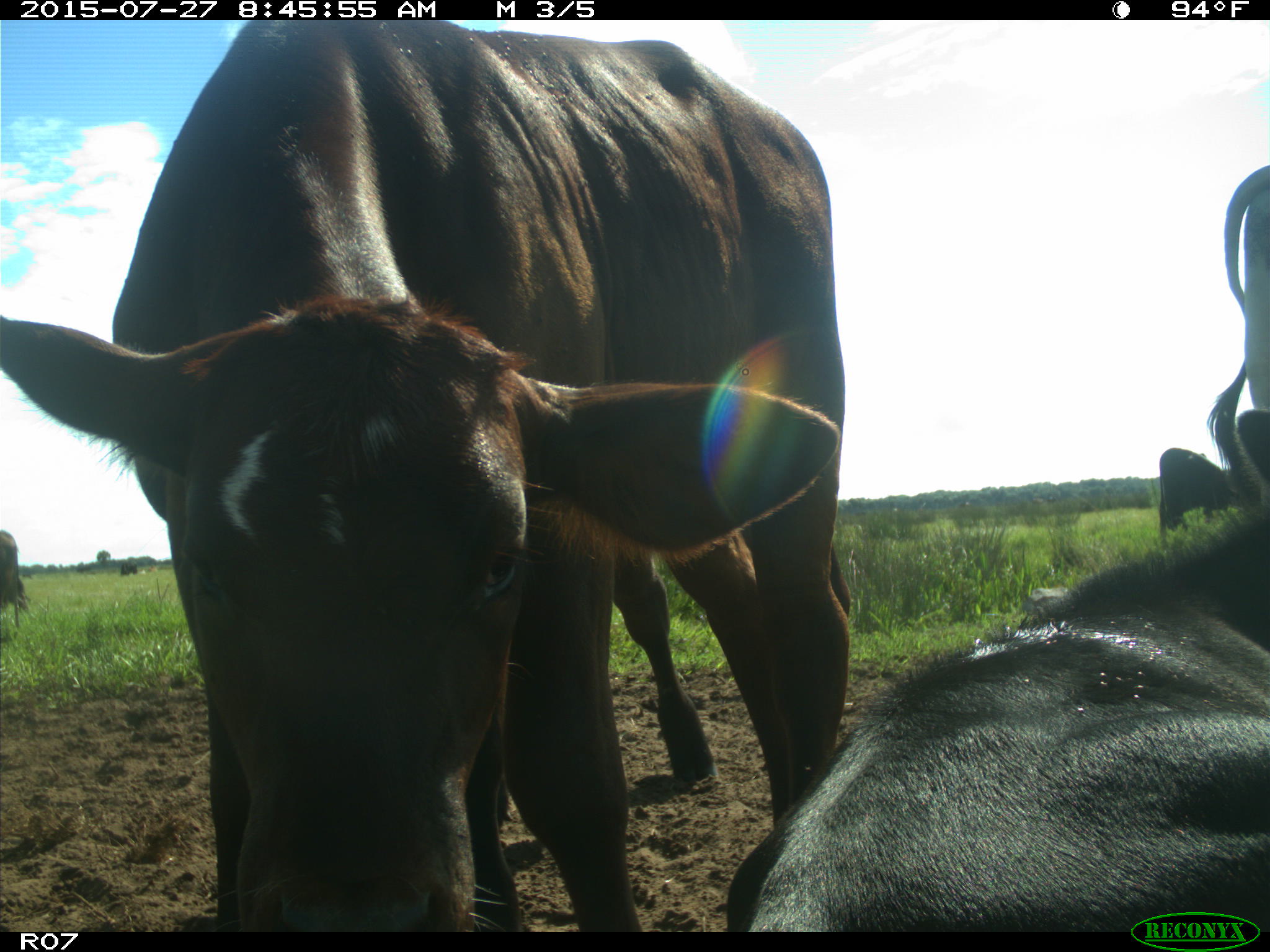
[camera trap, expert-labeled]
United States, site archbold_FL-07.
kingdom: Animalia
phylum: Chordata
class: Mammalia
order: Artiodactyla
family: Bovidae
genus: Bos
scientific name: Bos taurus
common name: domestic cow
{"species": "Bos taurus (domestic cow)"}